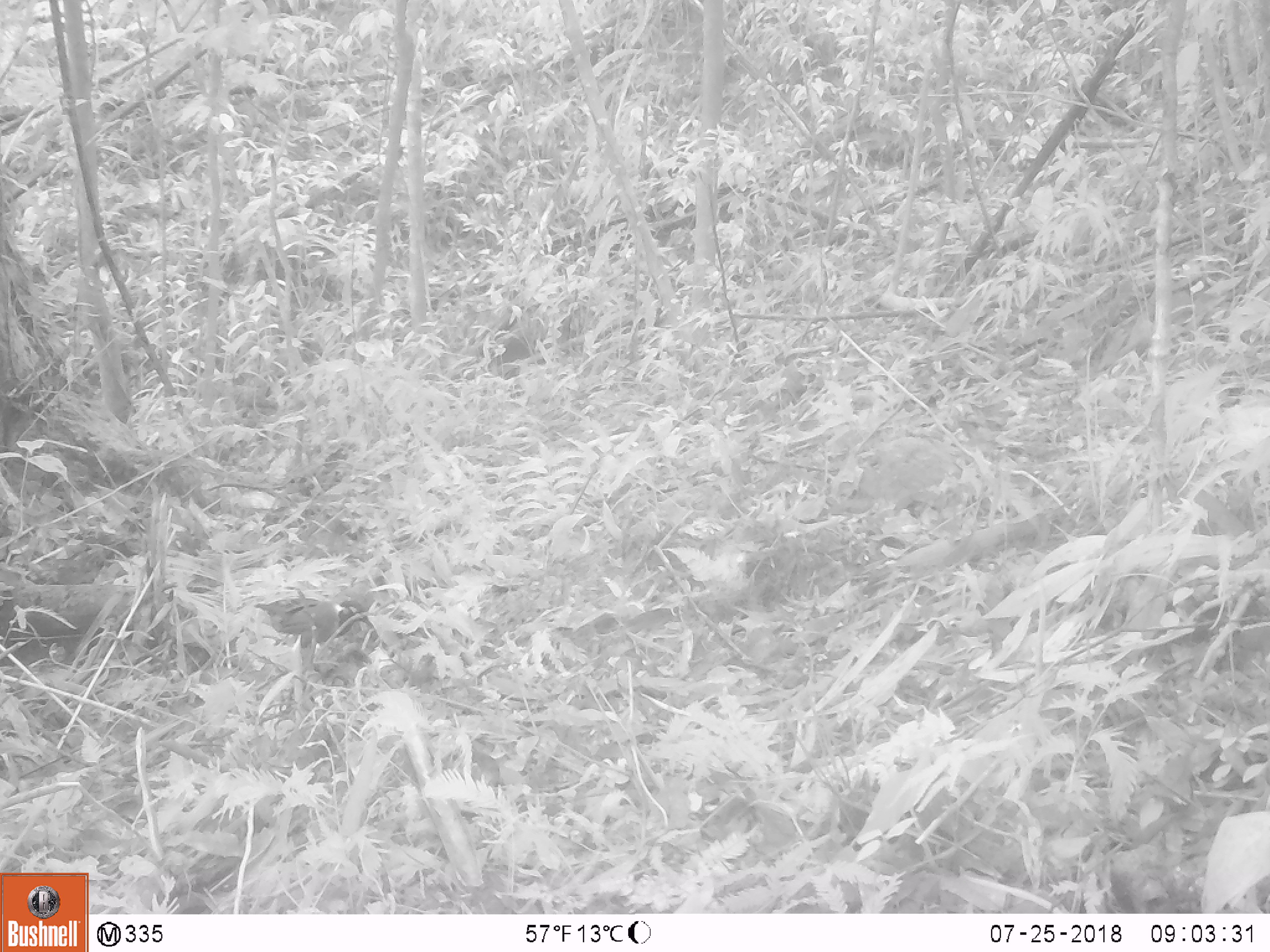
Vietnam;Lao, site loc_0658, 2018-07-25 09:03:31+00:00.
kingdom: Animalia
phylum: Chordata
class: Aves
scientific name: Aves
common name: bird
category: unidentified bird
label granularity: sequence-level